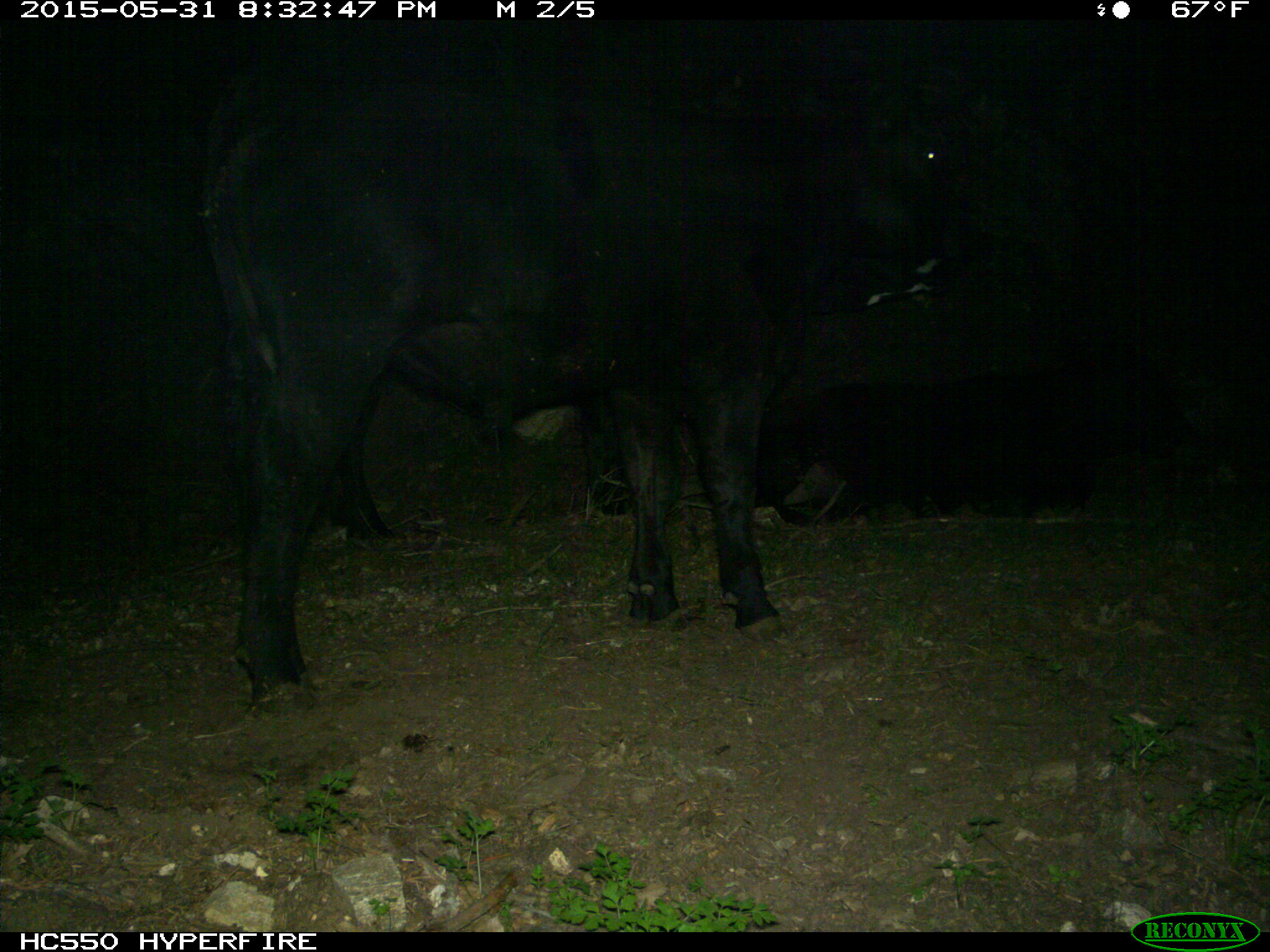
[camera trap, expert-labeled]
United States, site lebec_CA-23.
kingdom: Animalia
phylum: Chordata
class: Mammalia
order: Artiodactyla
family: Bovidae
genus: Bos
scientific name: Bos taurus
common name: domestic cow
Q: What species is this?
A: Bos taurus (domestic cow).